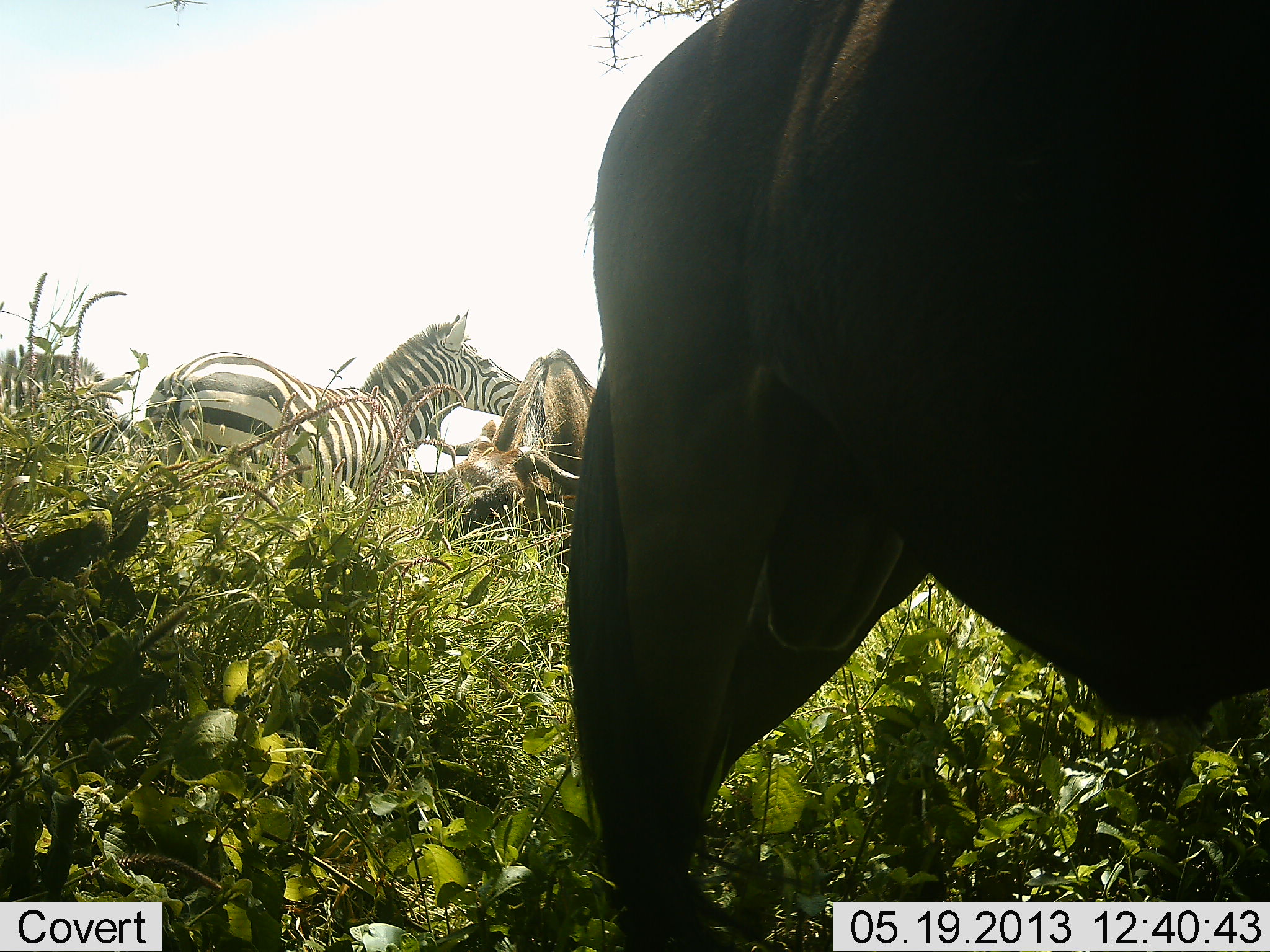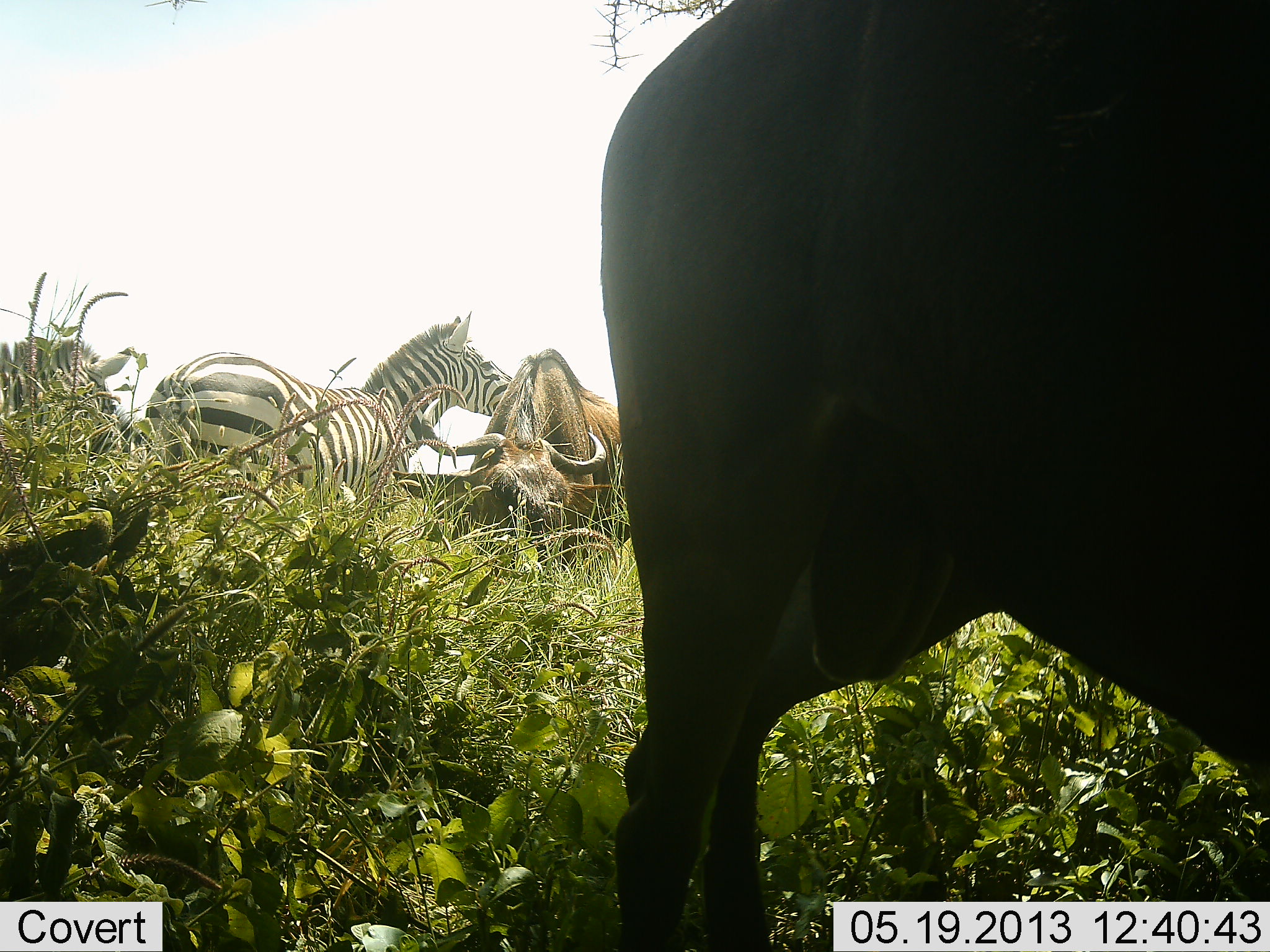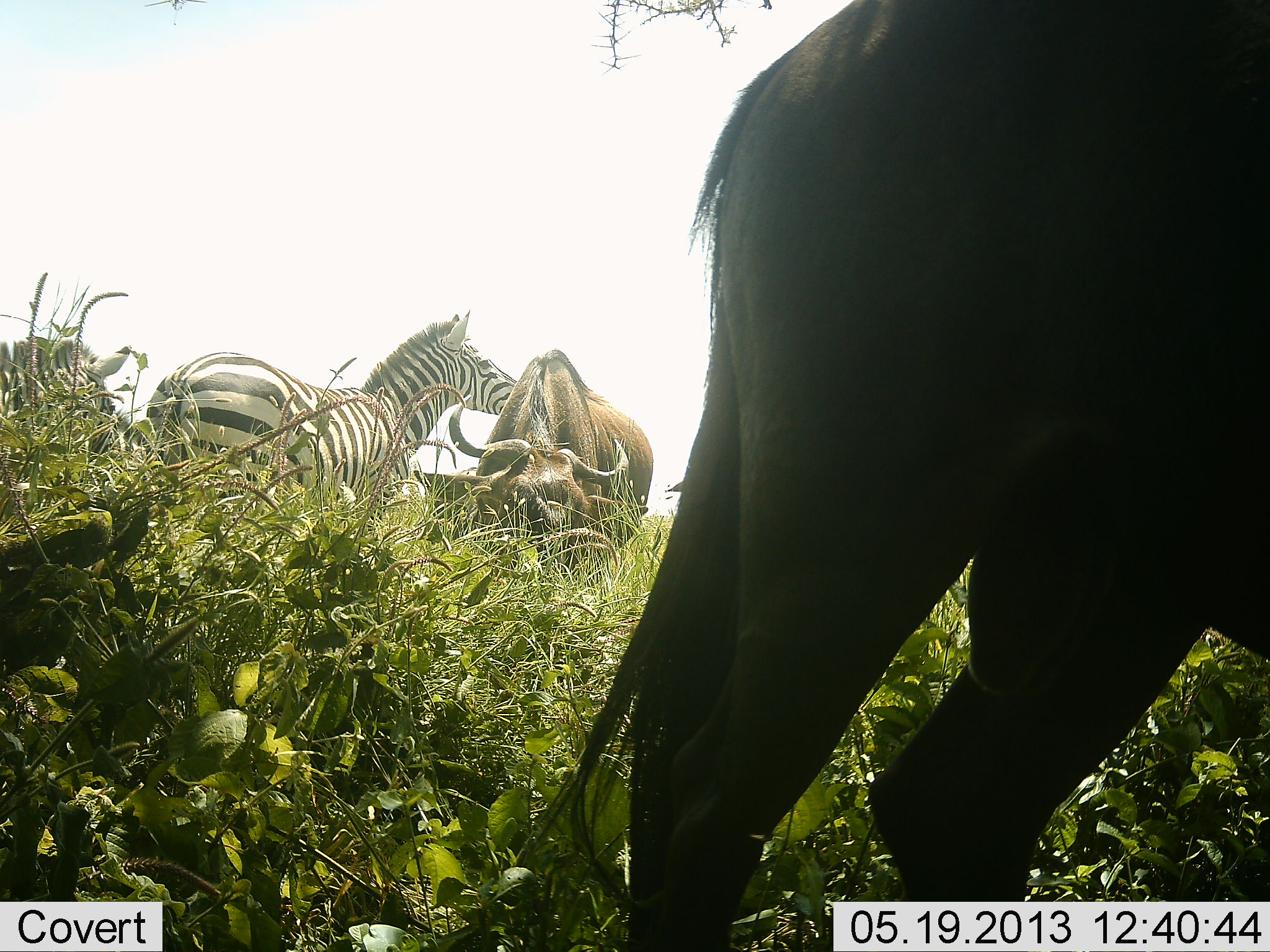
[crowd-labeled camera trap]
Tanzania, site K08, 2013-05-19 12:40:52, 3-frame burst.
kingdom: Animalia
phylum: Chordata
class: Mammalia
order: Artiodactyla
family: Bovidae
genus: Connochaetes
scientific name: Connochaetes taurinus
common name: blue wildebeest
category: wildebeest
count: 2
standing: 71%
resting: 7%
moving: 7%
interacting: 7%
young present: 0%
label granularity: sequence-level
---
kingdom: Animalia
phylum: Chordata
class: Mammalia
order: Perissodactyla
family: Equidae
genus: Equus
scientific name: Equus quagga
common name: plains zebra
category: zebra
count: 2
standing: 100%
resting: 7%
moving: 0%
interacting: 13%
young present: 0%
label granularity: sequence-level